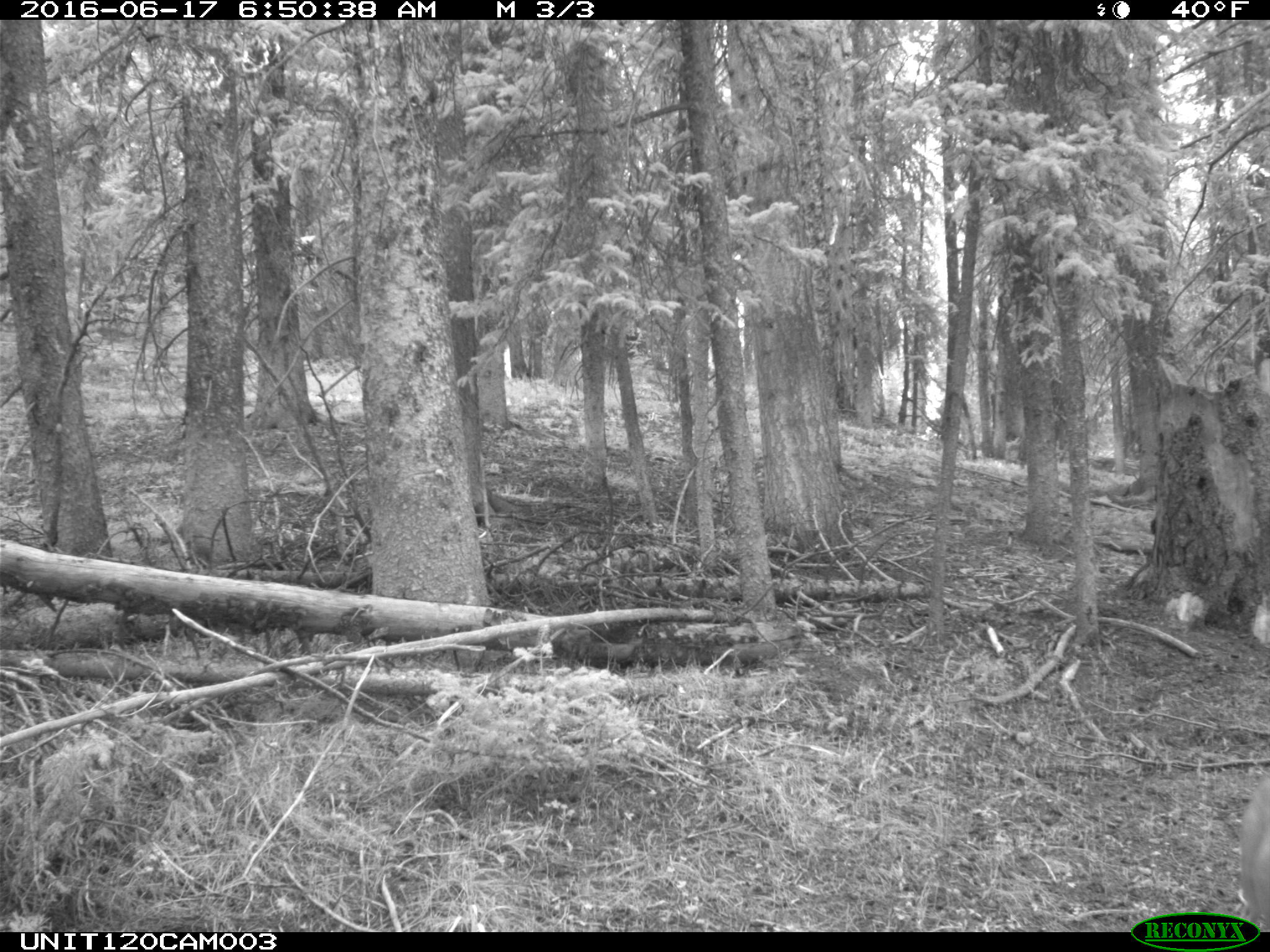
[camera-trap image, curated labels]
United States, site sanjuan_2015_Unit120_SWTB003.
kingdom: Animalia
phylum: Chordata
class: Mammalia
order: Artiodactyla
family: Cervidae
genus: Odocoileus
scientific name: Odocoileus hemionus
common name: mule deer